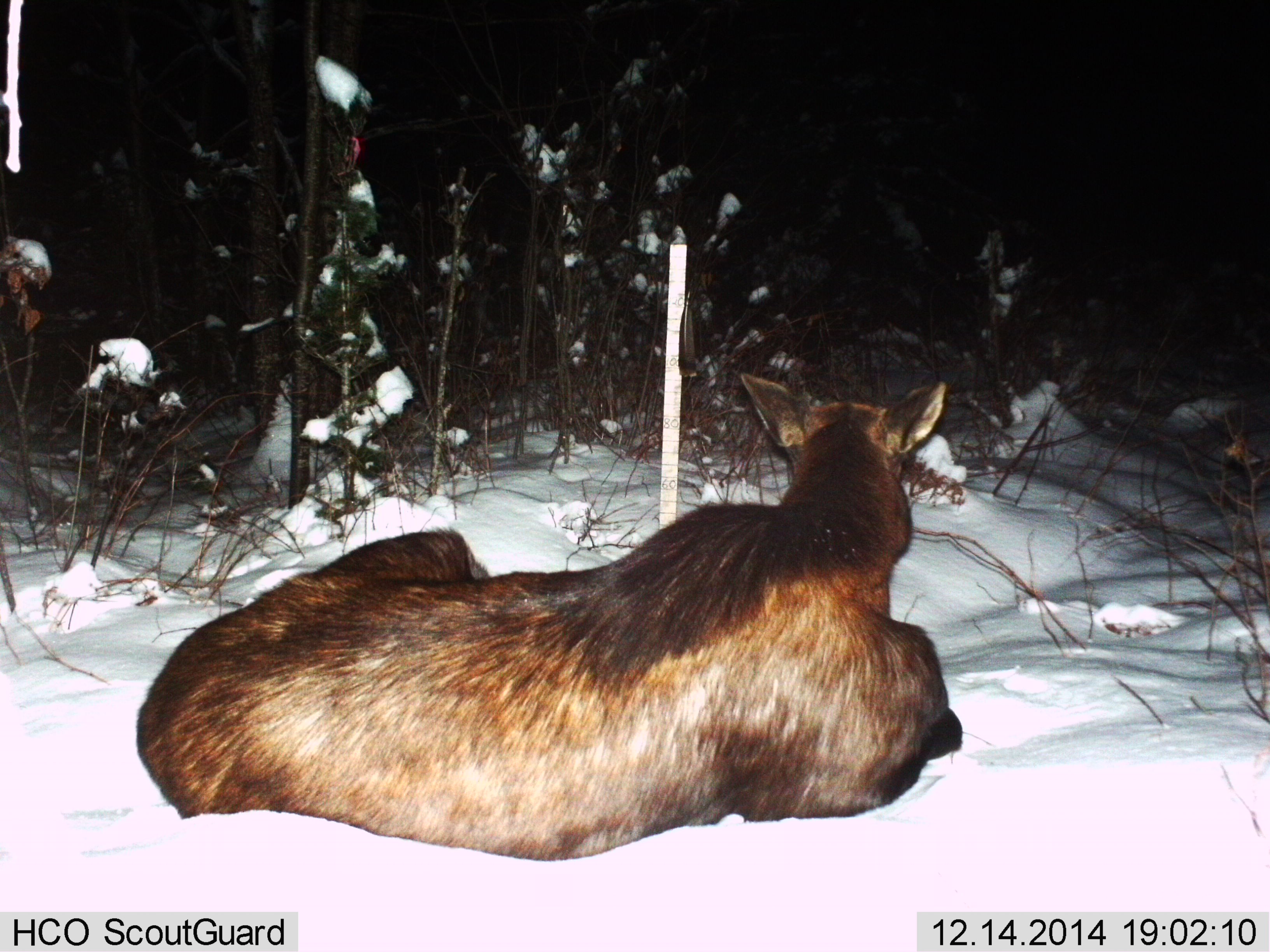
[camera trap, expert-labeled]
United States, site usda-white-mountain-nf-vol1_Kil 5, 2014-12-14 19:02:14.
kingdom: Animalia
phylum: Chordata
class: Mammalia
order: Artiodactyla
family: Cervidae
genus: Alces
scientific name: Alces alces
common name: moose